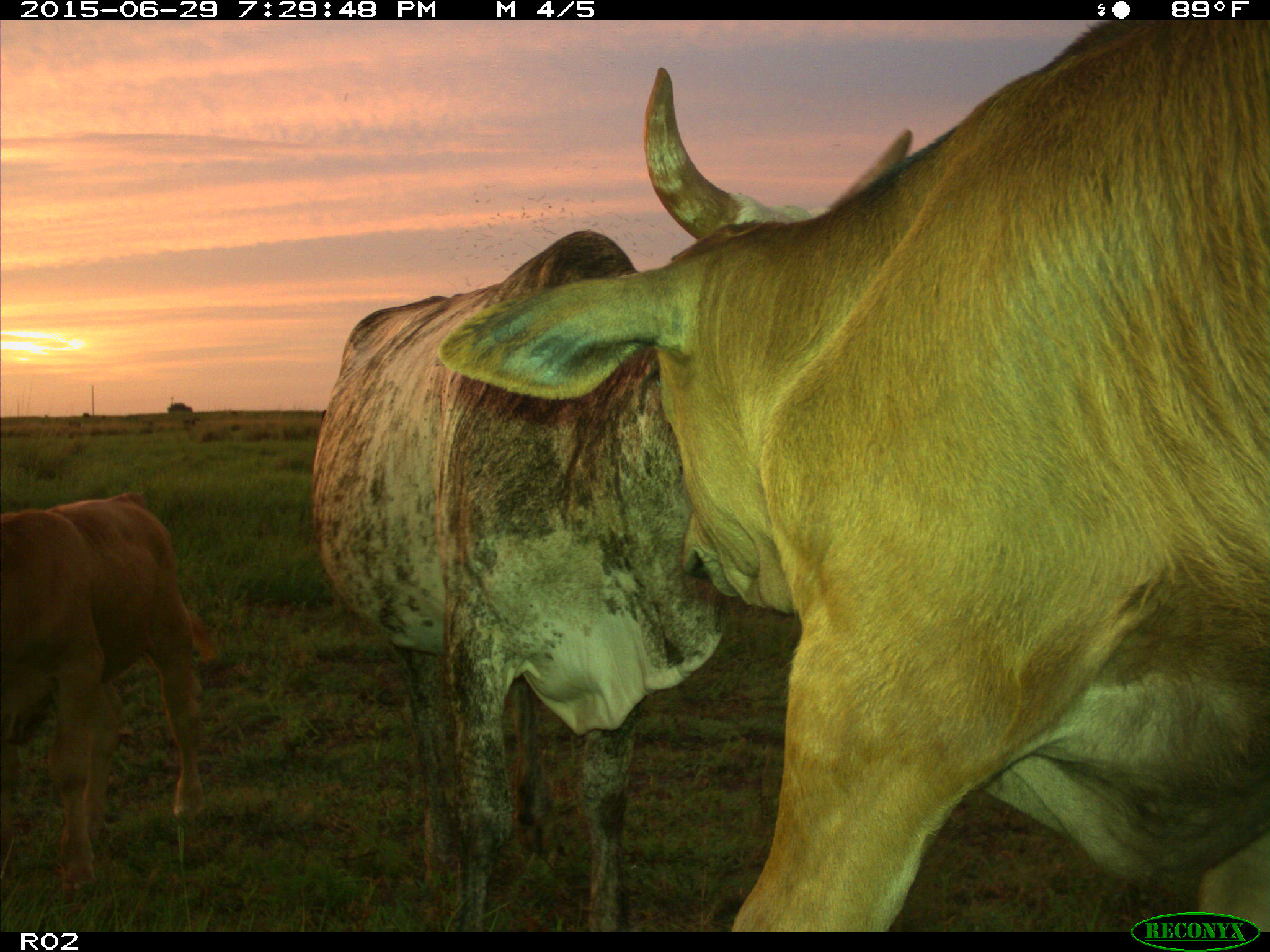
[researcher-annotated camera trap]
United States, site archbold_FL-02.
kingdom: Animalia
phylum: Chordata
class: Mammalia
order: Artiodactyla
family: Bovidae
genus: Bos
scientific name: Bos taurus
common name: domestic cow